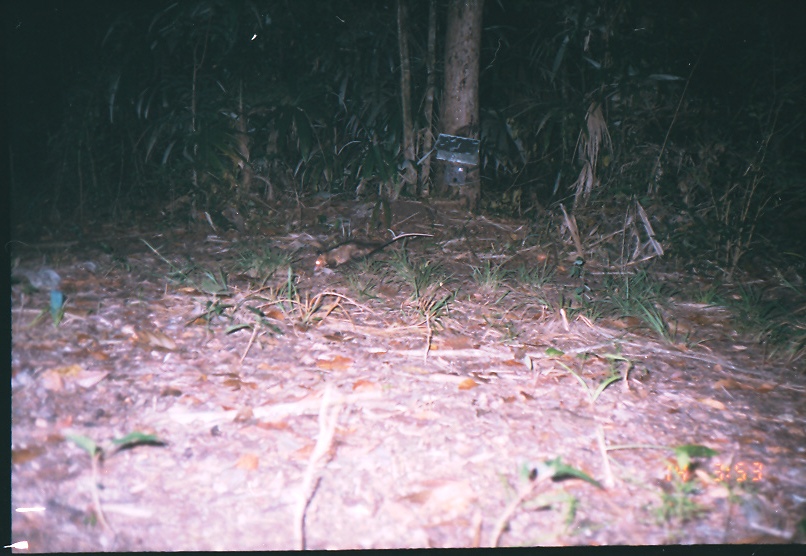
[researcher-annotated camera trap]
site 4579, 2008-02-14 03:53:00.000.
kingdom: Animalia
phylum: Chordata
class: Mammalia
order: Didelphimorphia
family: Didelphidae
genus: Didelphis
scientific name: Didelphis marsupialis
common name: southern opossum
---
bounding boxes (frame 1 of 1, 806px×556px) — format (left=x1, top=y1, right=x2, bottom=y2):
didelphis marsupialis: (left=313, top=233, right=434, bottom=273)